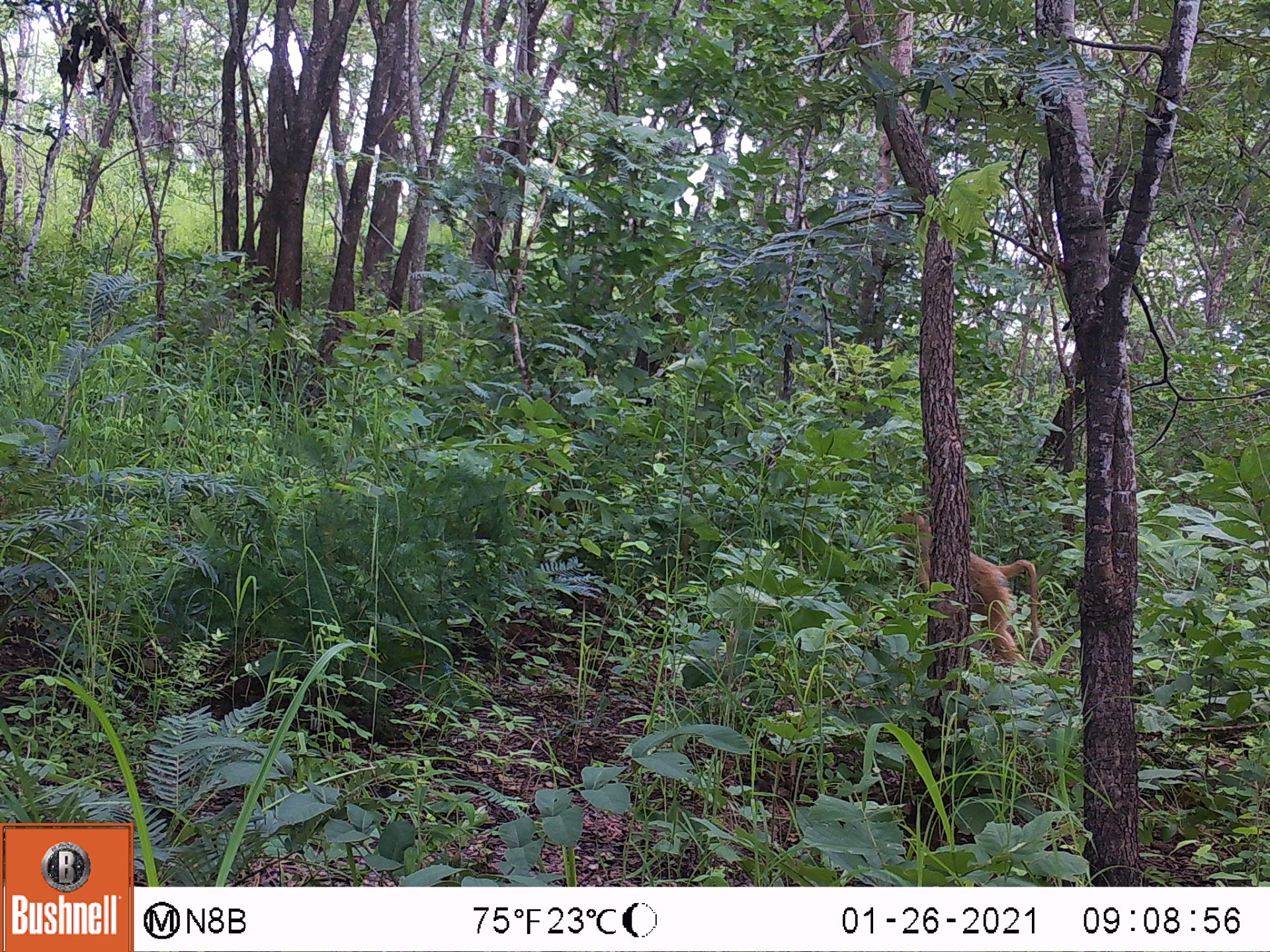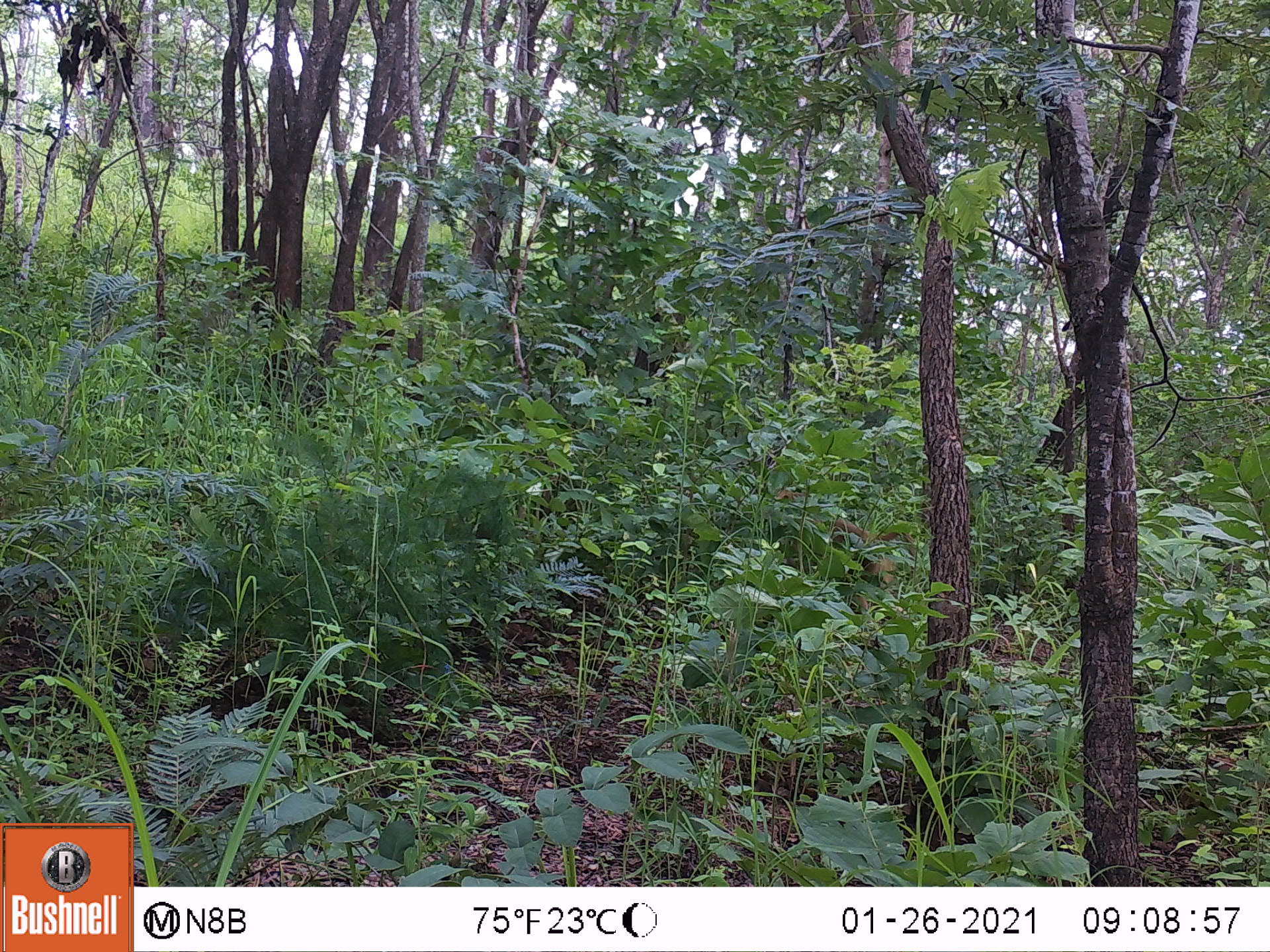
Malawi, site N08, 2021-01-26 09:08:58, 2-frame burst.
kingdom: Animalia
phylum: Chordata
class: Mammalia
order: Primates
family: Cercopithecidae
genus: Papio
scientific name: Papio cynocephalus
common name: yellow baboon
Yellow baboon (Papio cynocephalus), count 1.